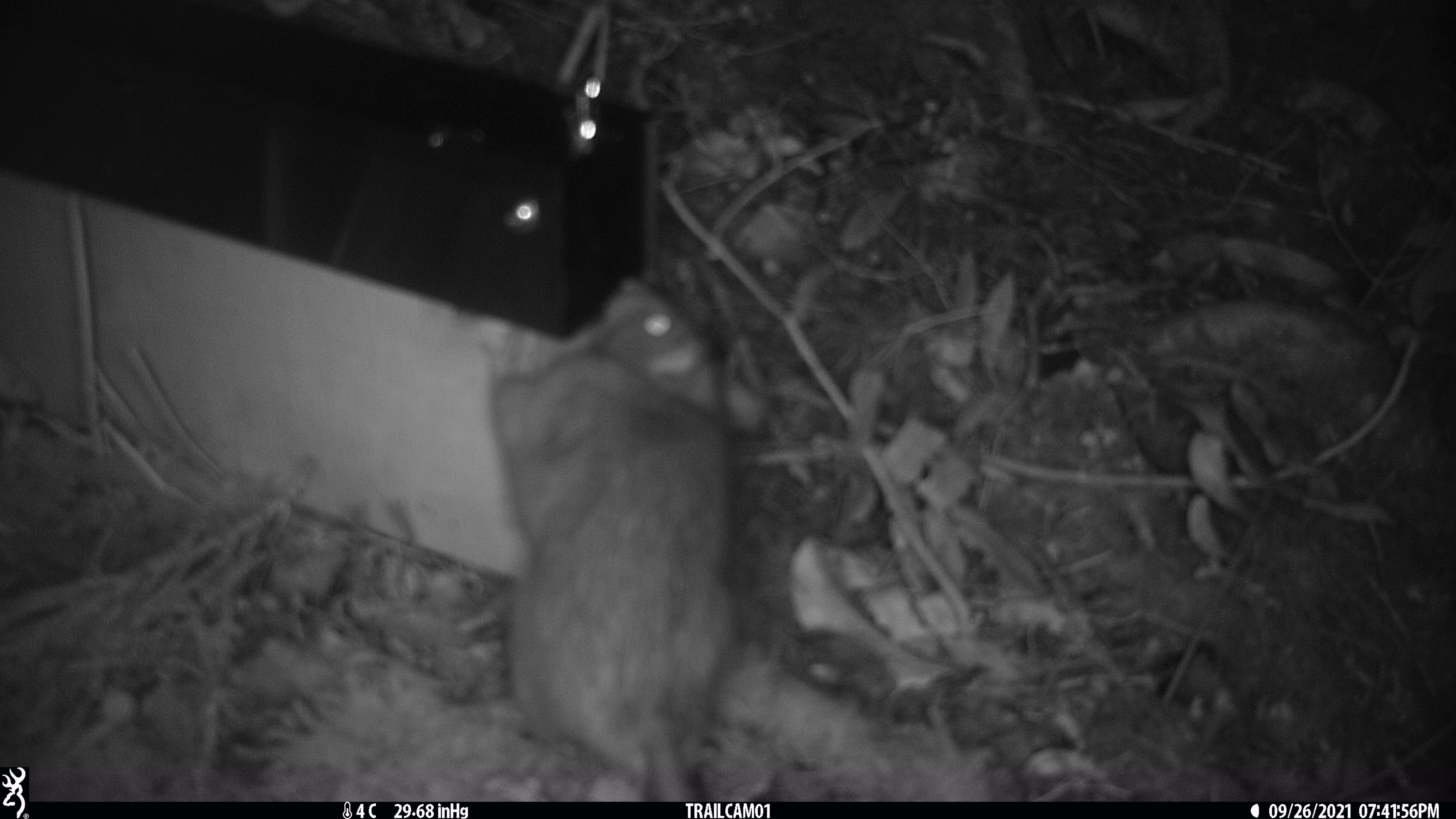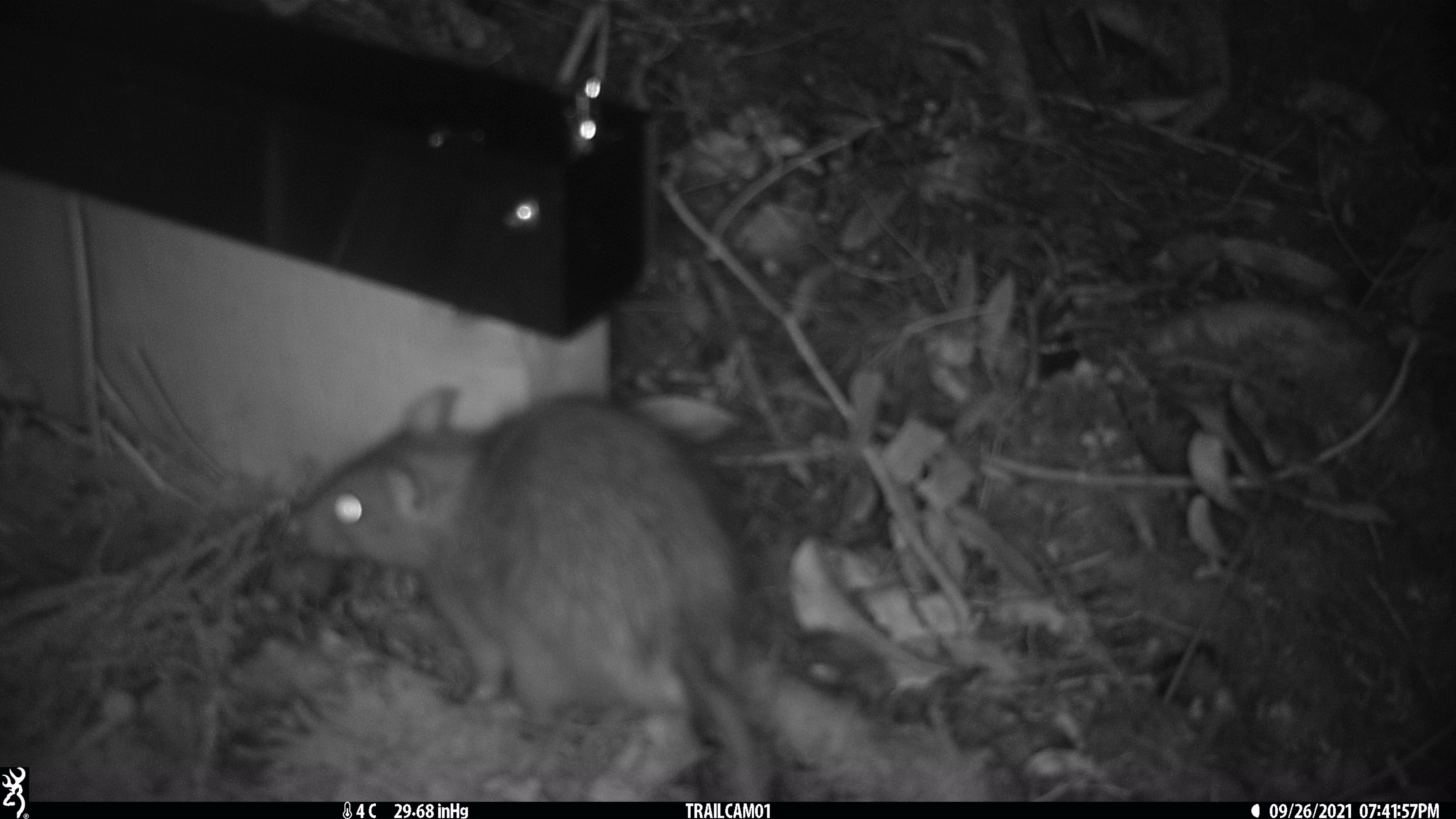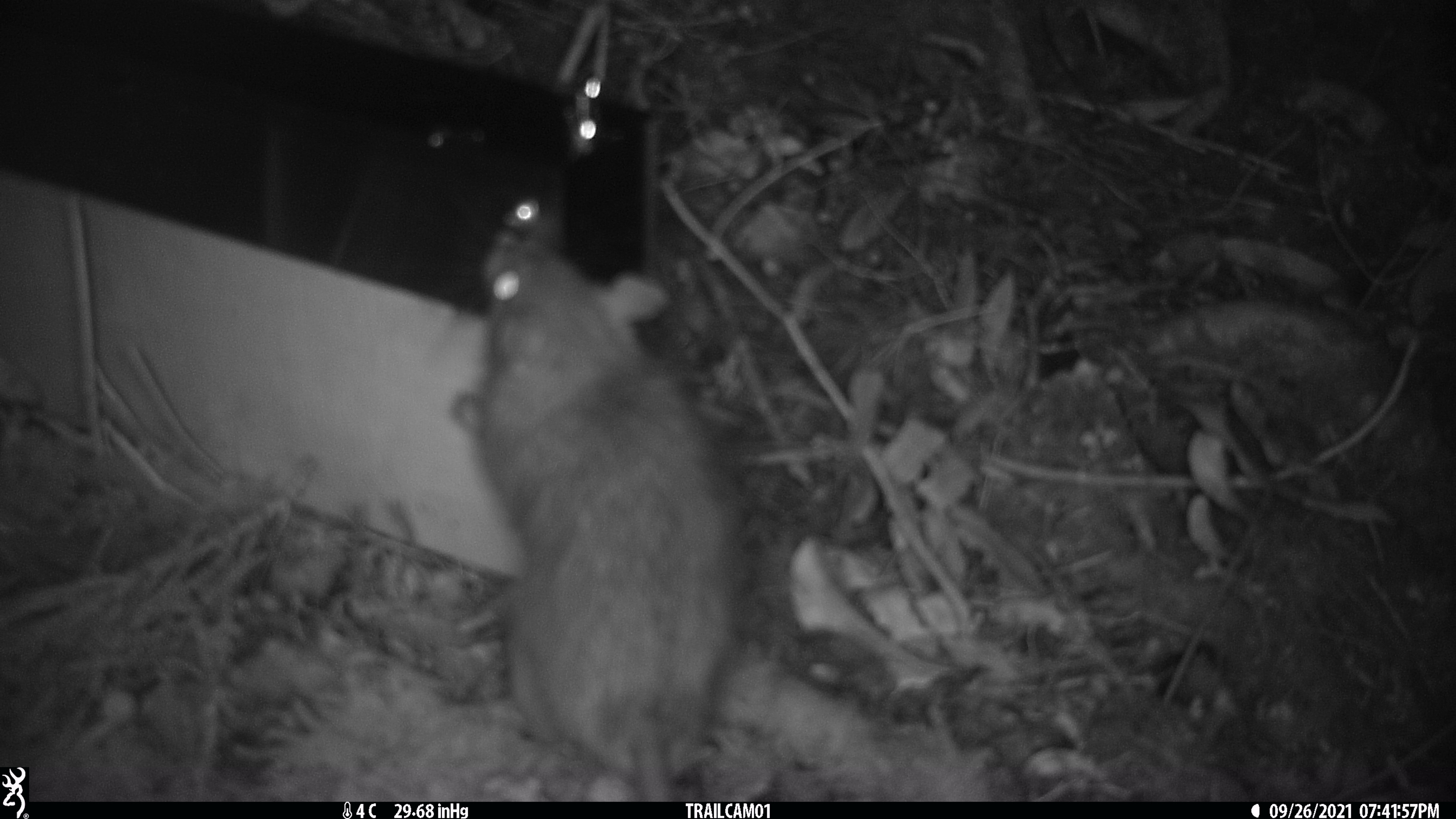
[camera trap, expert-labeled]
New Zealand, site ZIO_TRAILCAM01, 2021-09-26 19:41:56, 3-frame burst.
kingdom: Animalia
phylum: Chordata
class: Mammalia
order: Rodentia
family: Muridae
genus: Rattus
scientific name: Rattus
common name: rat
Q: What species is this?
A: Rat (Rattus).